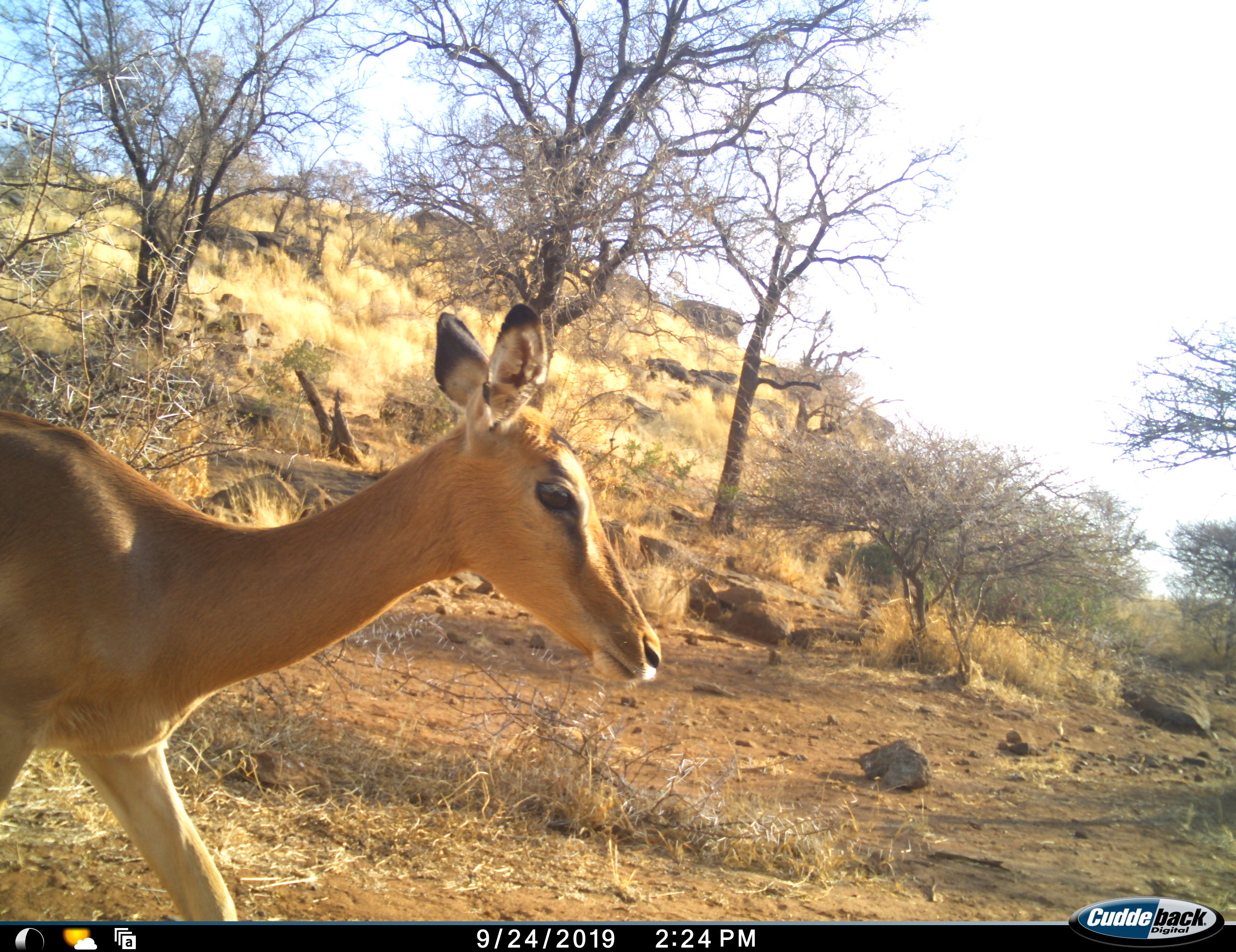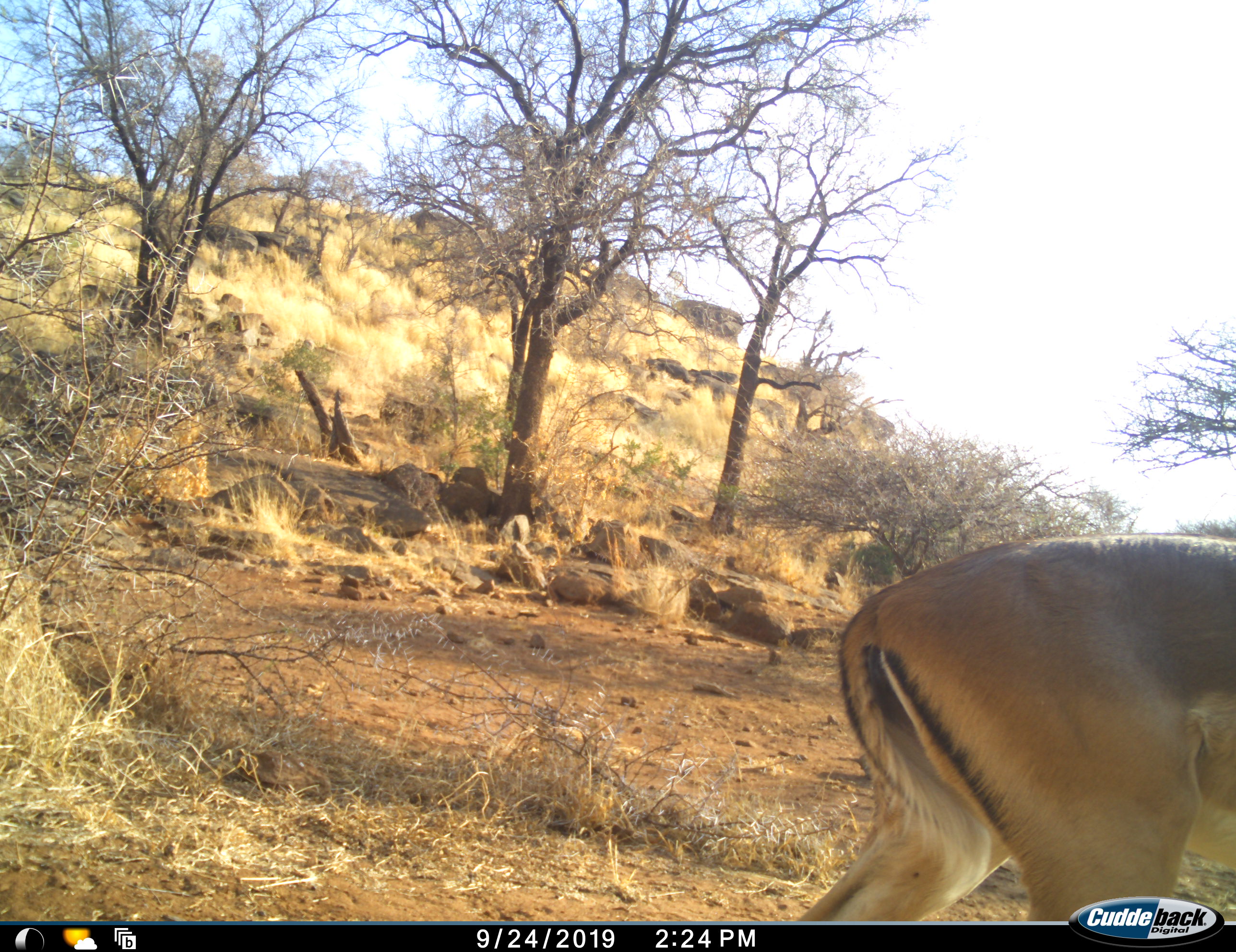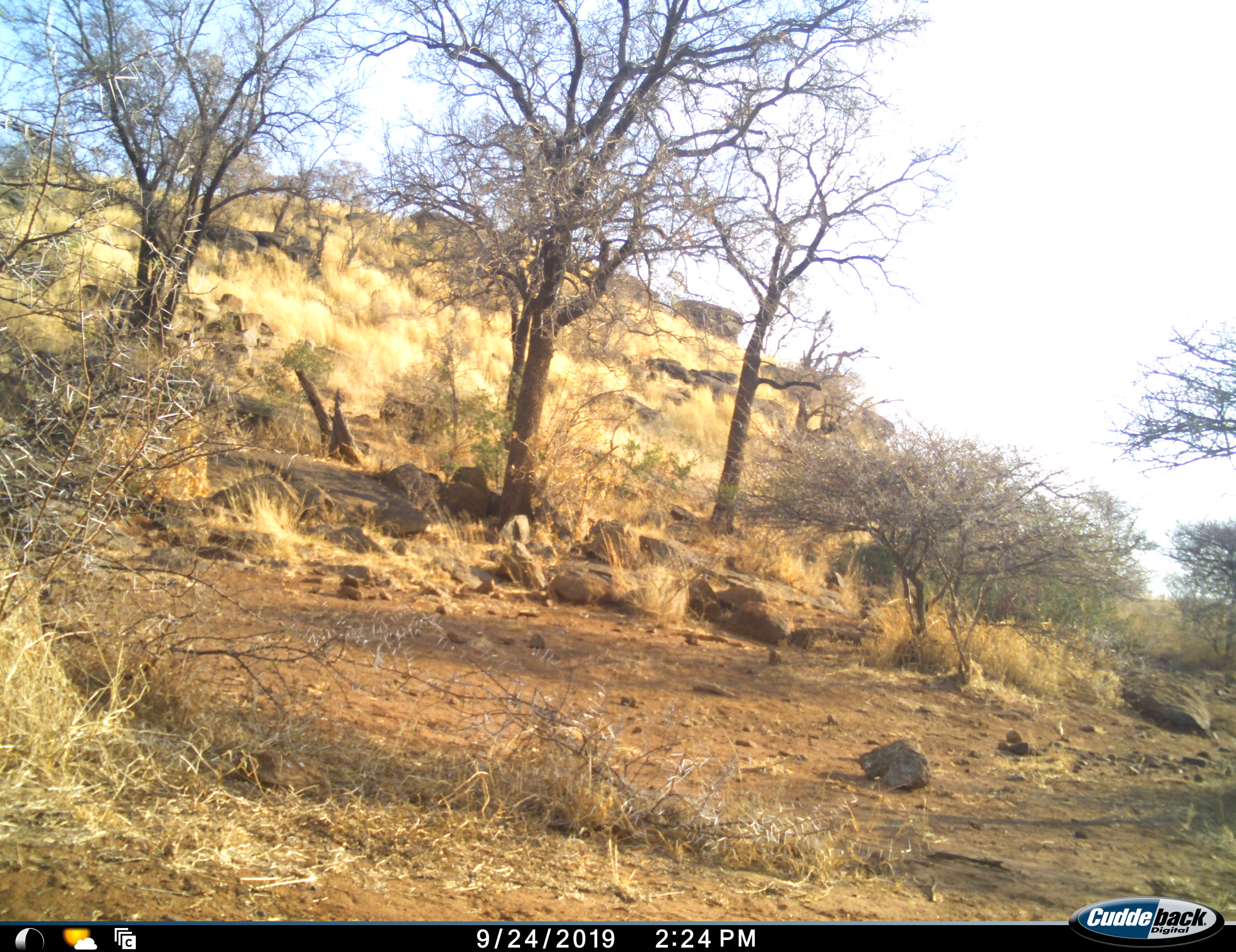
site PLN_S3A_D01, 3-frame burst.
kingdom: Animalia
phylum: Chordata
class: Mammalia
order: Artiodactyla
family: Bovidae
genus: Aepyceros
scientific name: Aepyceros melampus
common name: impala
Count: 1.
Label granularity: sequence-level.